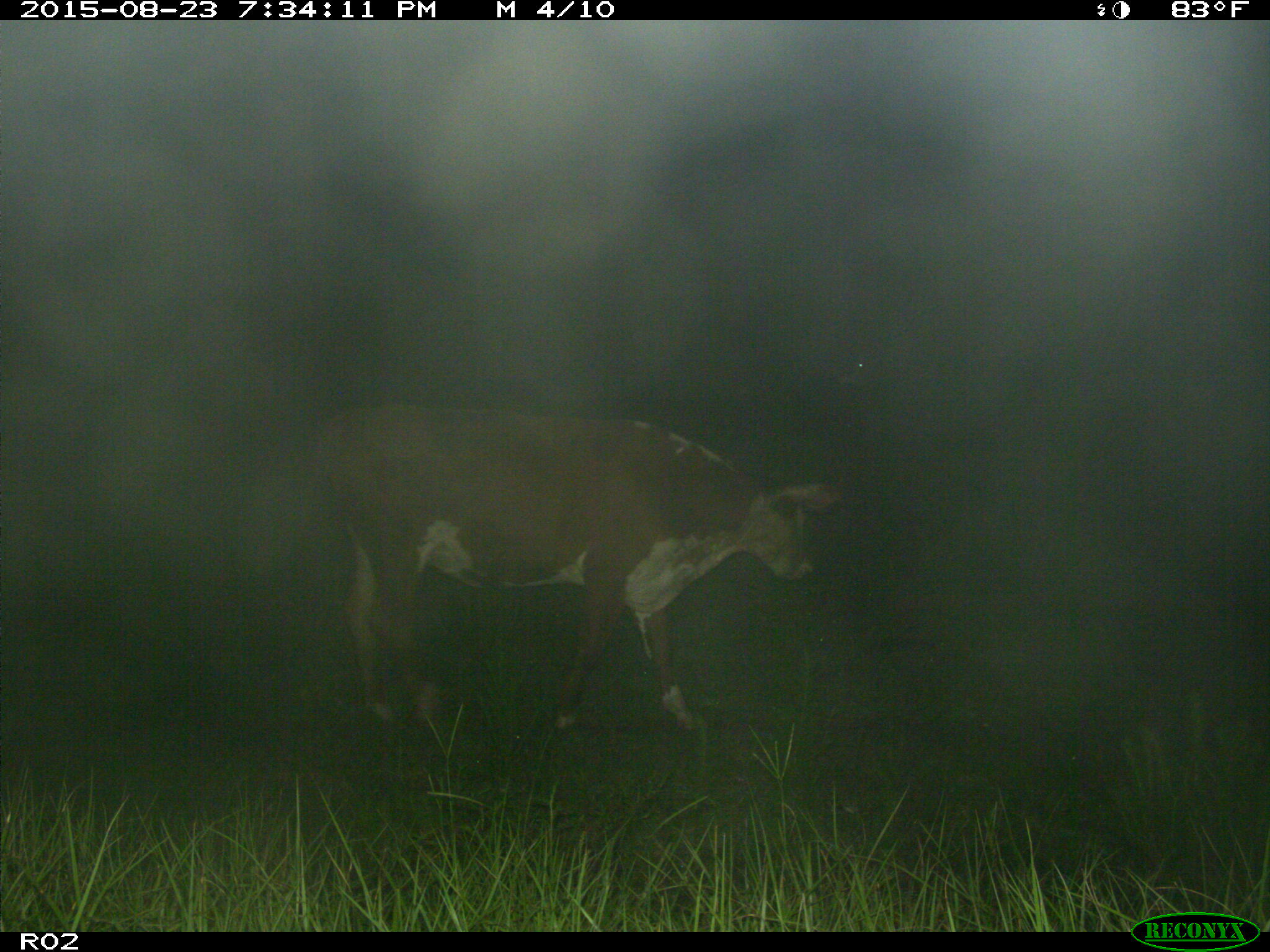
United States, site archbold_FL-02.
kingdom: Animalia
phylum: Chordata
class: Mammalia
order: Artiodactyla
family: Bovidae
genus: Bos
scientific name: Bos taurus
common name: domestic cow